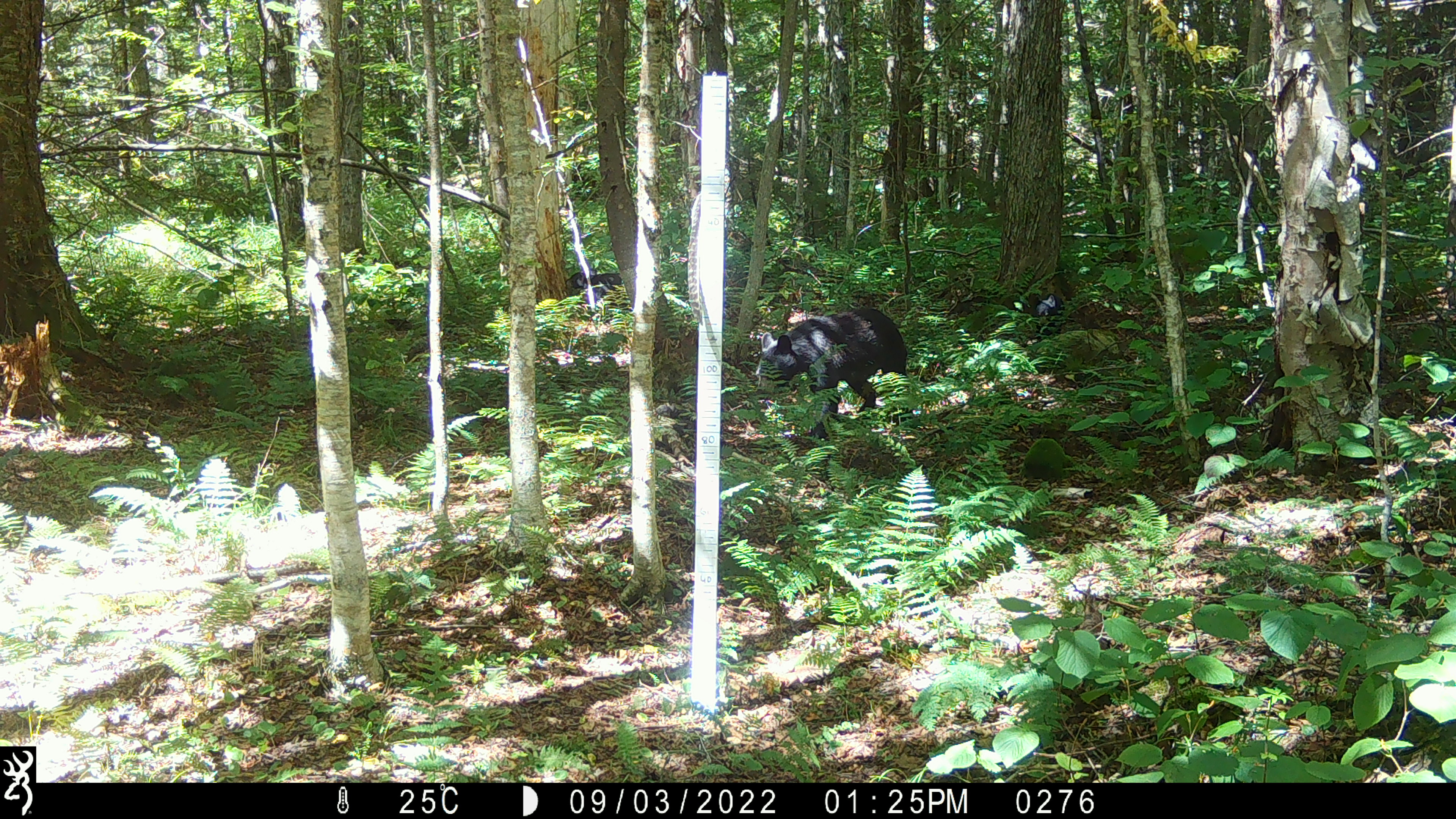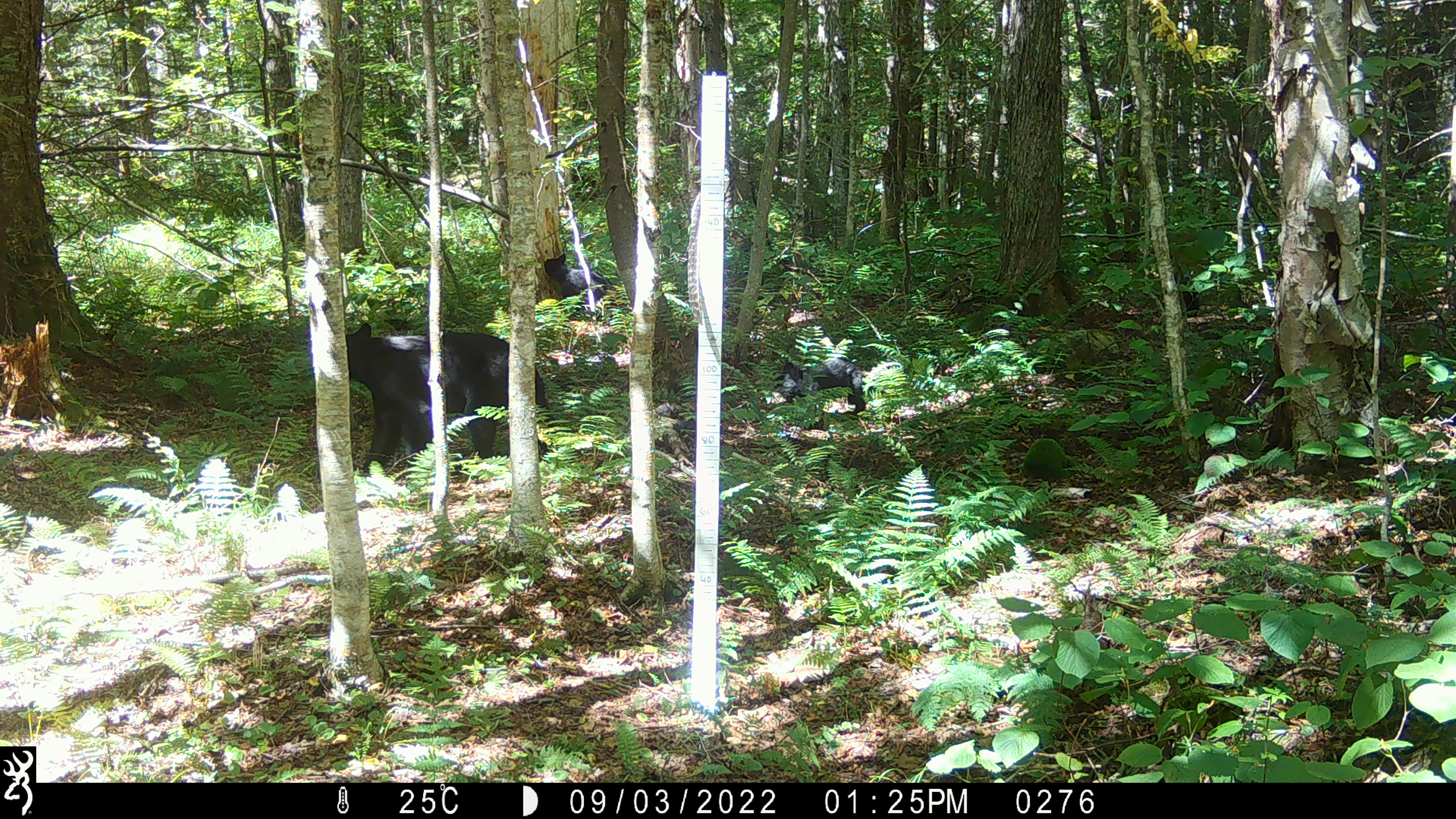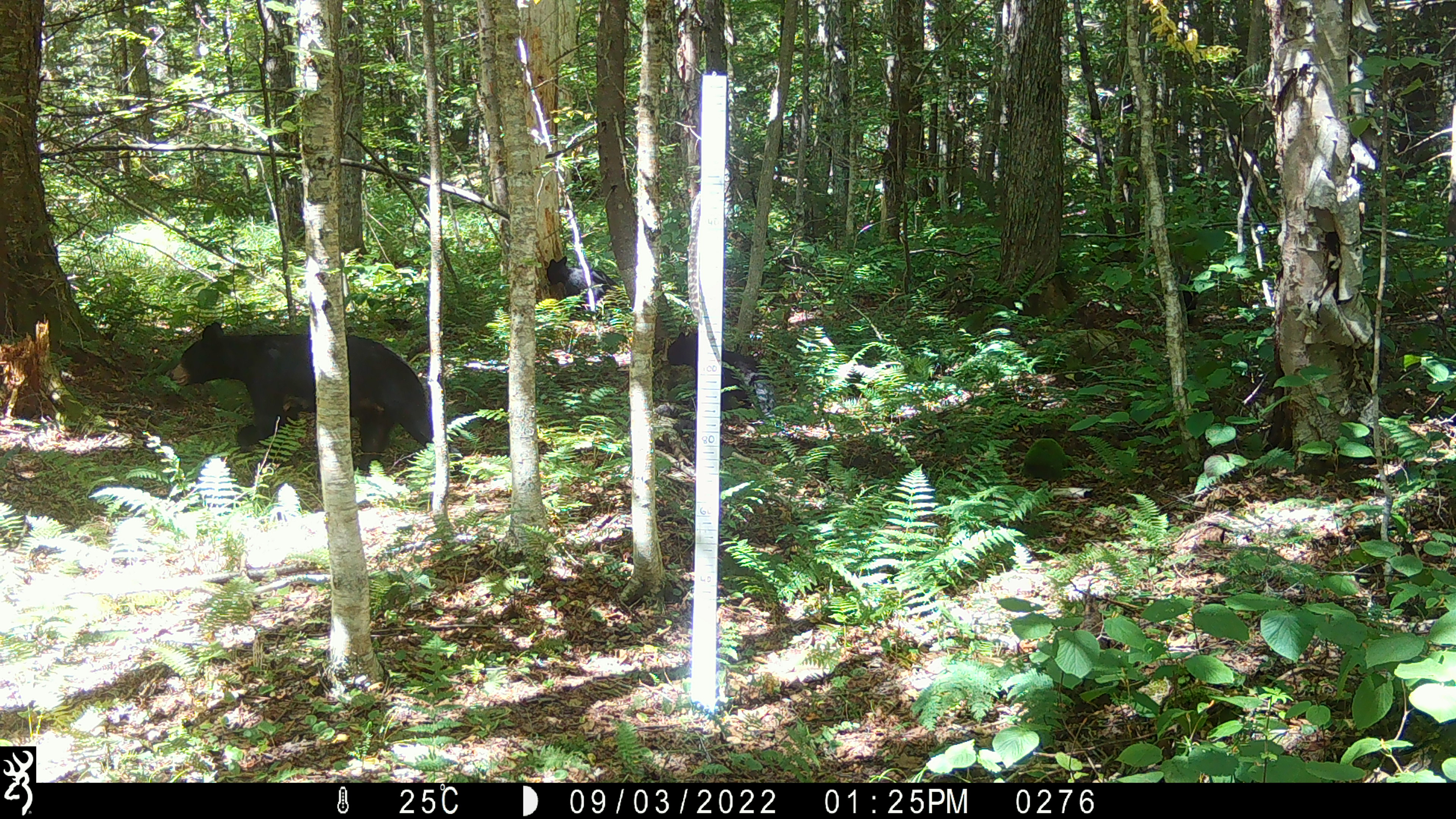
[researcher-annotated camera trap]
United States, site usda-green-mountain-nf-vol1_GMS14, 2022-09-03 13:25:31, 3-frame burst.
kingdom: Animalia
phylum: Chordata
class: Mammalia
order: Carnivora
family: Ursidae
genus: Ursus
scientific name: Ursus americanus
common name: black bear